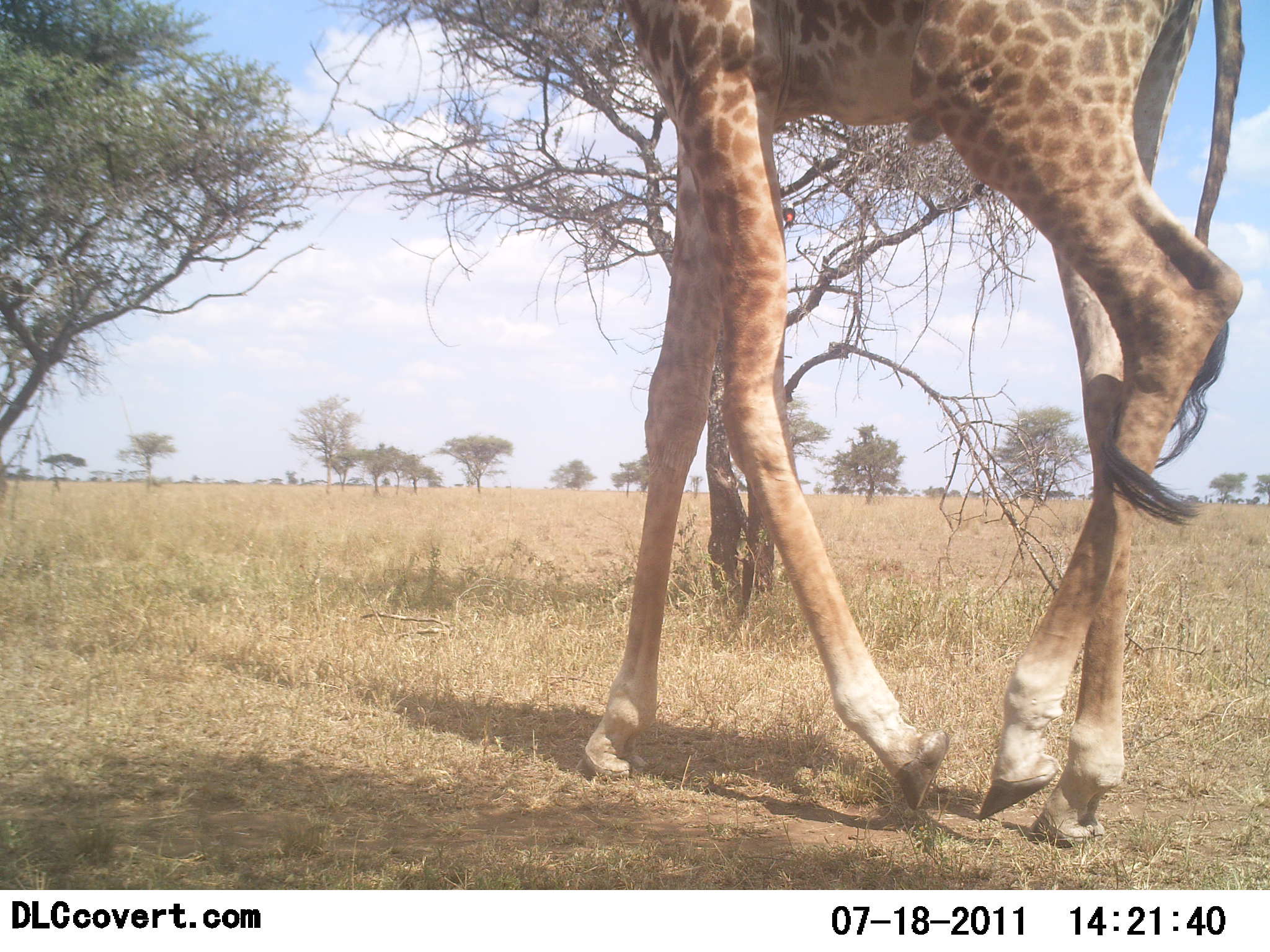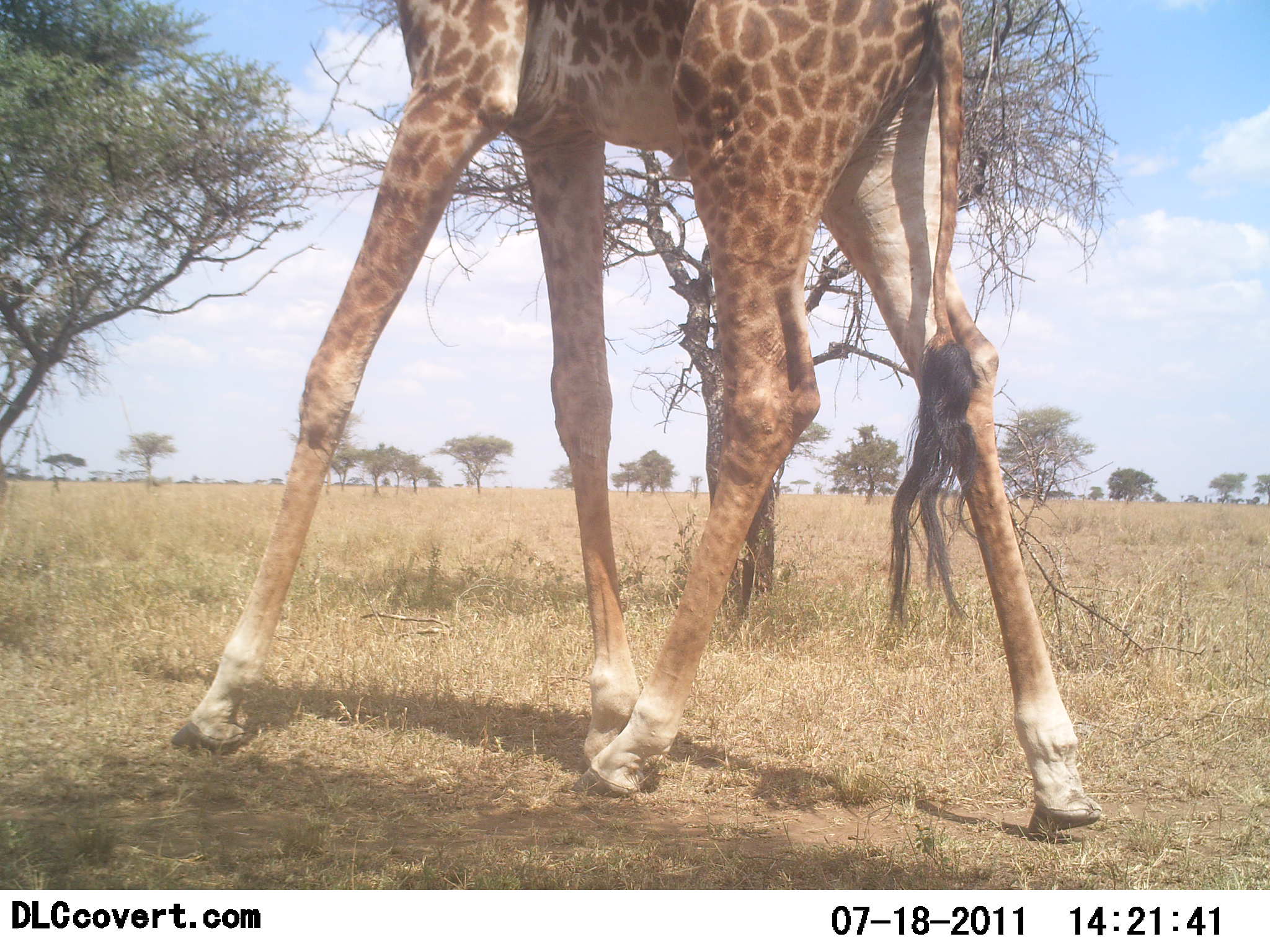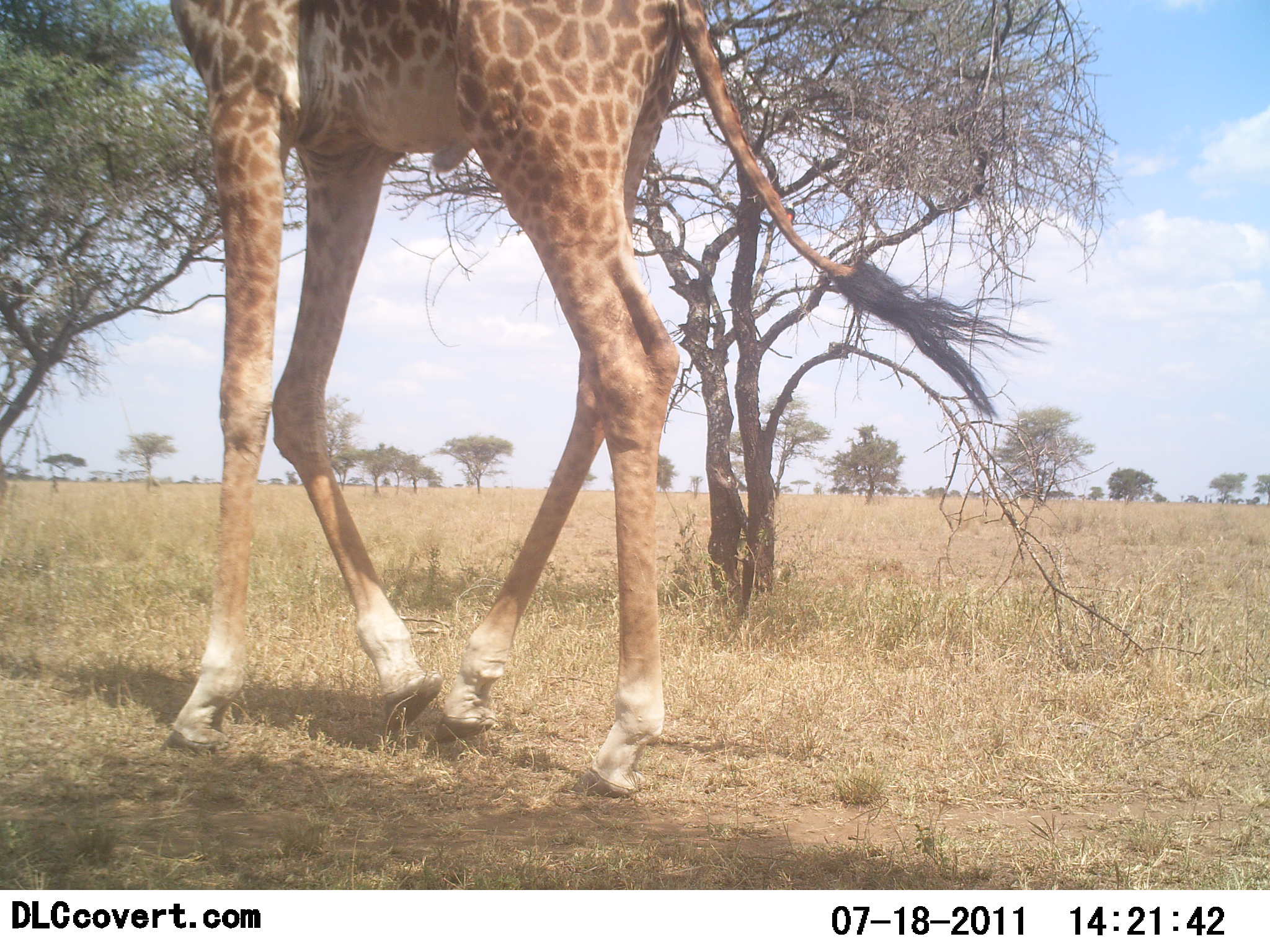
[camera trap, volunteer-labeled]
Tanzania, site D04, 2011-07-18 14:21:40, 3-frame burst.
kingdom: Animalia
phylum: Chordata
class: Mammalia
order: Artiodactyla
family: Giraffidae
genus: Giraffa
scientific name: Giraffa camelopardalis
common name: giraffe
Giraffe (Giraffa camelopardalis), count 1. Behavior (volunteer vote fractions): standing 10%, resting 0%, moving 90%, interacting 0%. Young present (vote fraction): 0%. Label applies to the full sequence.